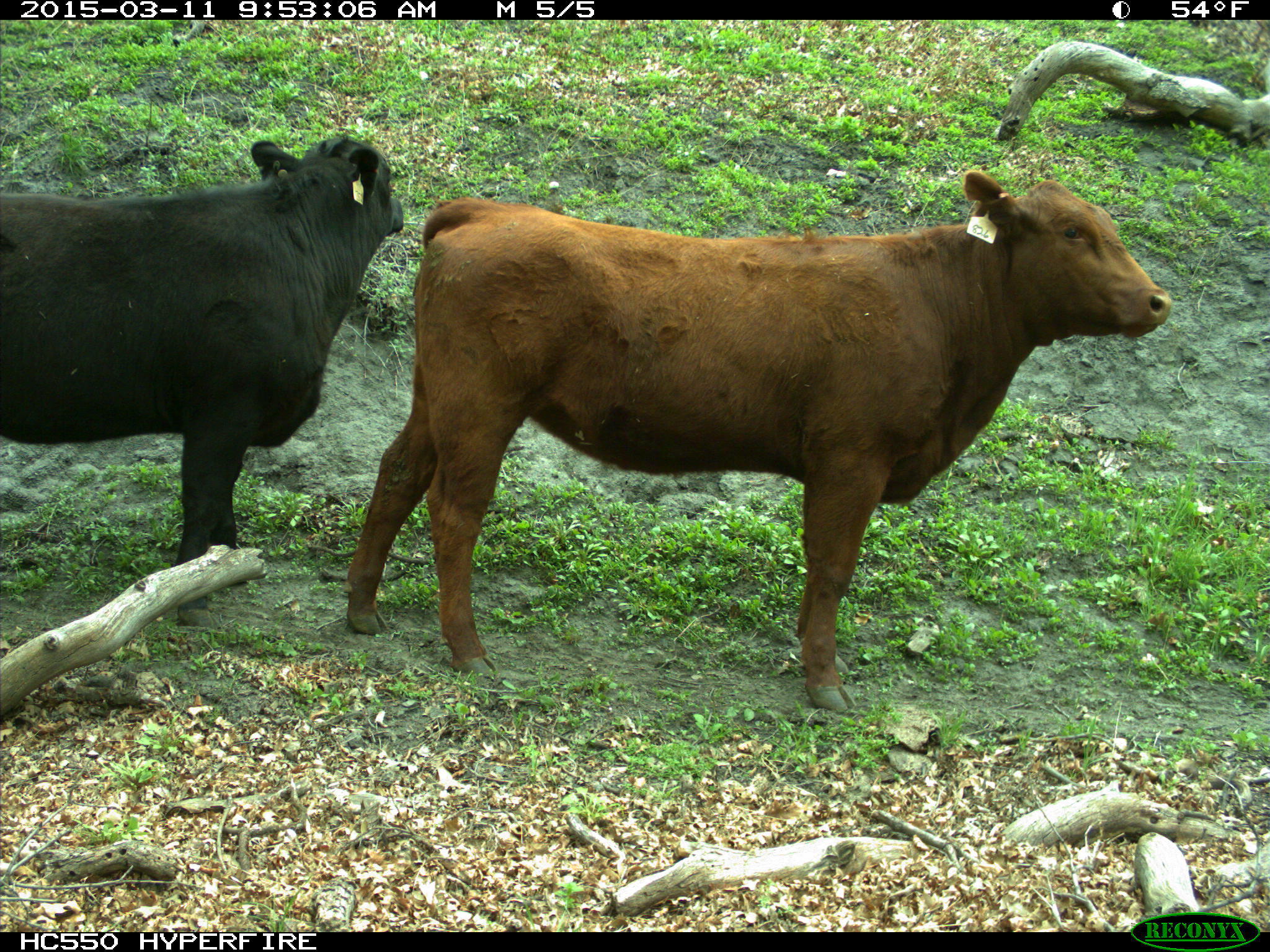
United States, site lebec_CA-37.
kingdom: Animalia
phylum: Chordata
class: Mammalia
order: Artiodactyla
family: Bovidae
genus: Bos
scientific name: Bos taurus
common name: domestic cow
Bos taurus (domestic cow).